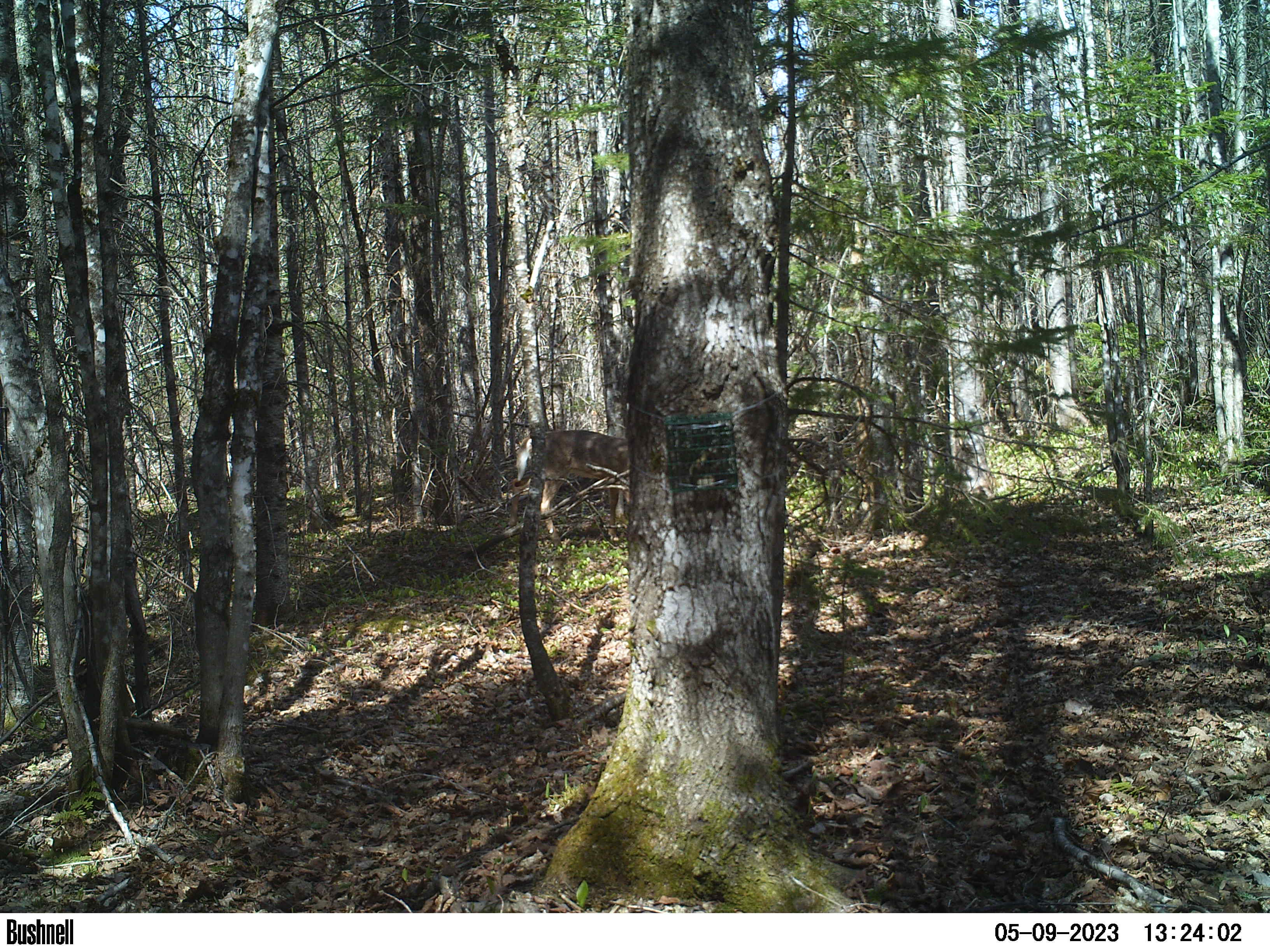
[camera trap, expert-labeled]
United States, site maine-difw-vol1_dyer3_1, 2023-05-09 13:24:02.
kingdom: Animalia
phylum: Chordata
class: Mammalia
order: Artiodactyla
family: Cervidae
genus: Odocoileus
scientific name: Odocoileus virginianus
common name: white-tailed deer